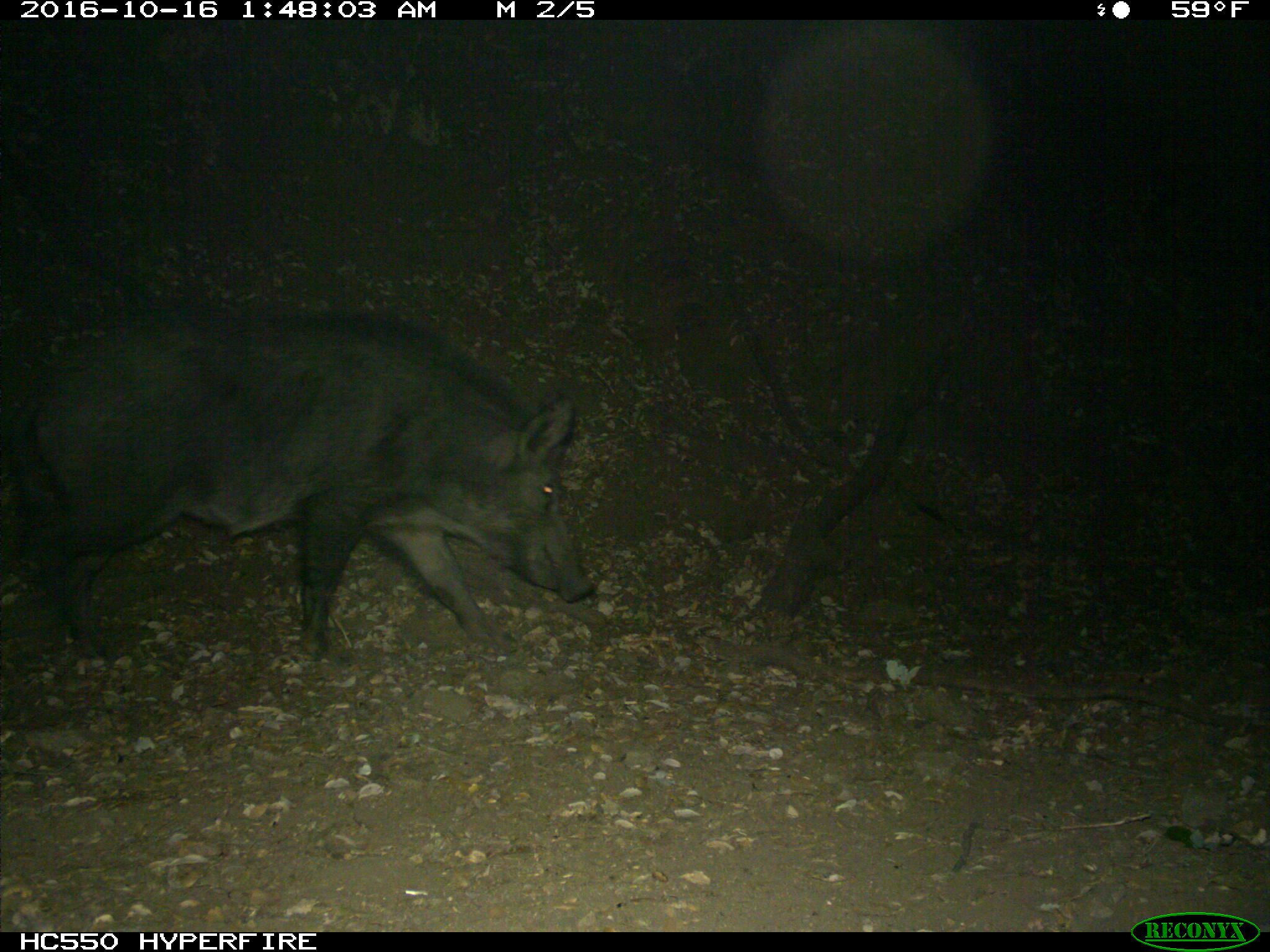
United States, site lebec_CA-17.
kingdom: Animalia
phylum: Chordata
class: Mammalia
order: Artiodactyla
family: Suidae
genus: Sus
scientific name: Sus scrofa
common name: wild boar